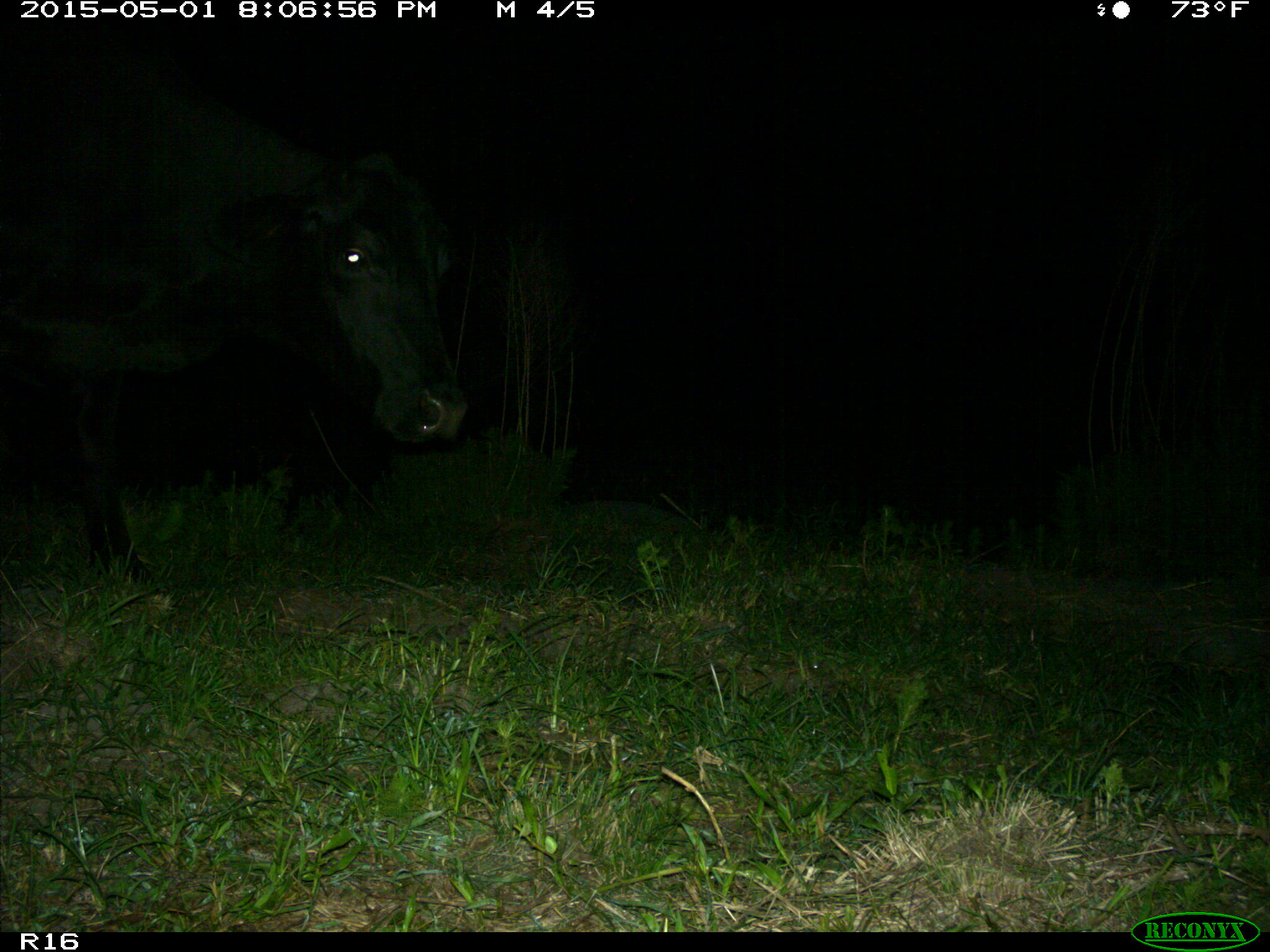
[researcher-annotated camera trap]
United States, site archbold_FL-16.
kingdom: Animalia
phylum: Chordata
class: Mammalia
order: Artiodactyla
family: Bovidae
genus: Bos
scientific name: Bos taurus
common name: domestic cow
Bos taurus (domestic cow).